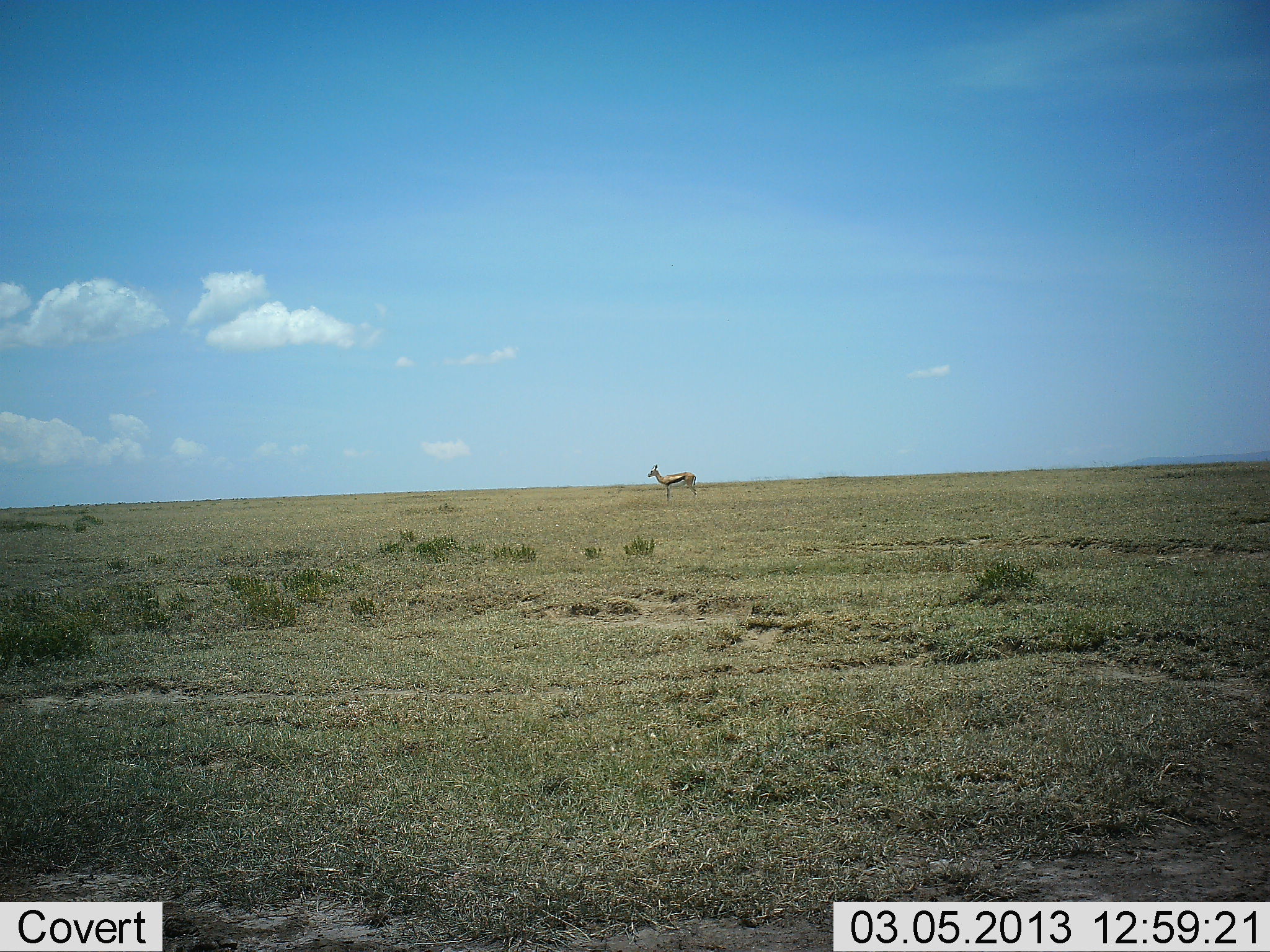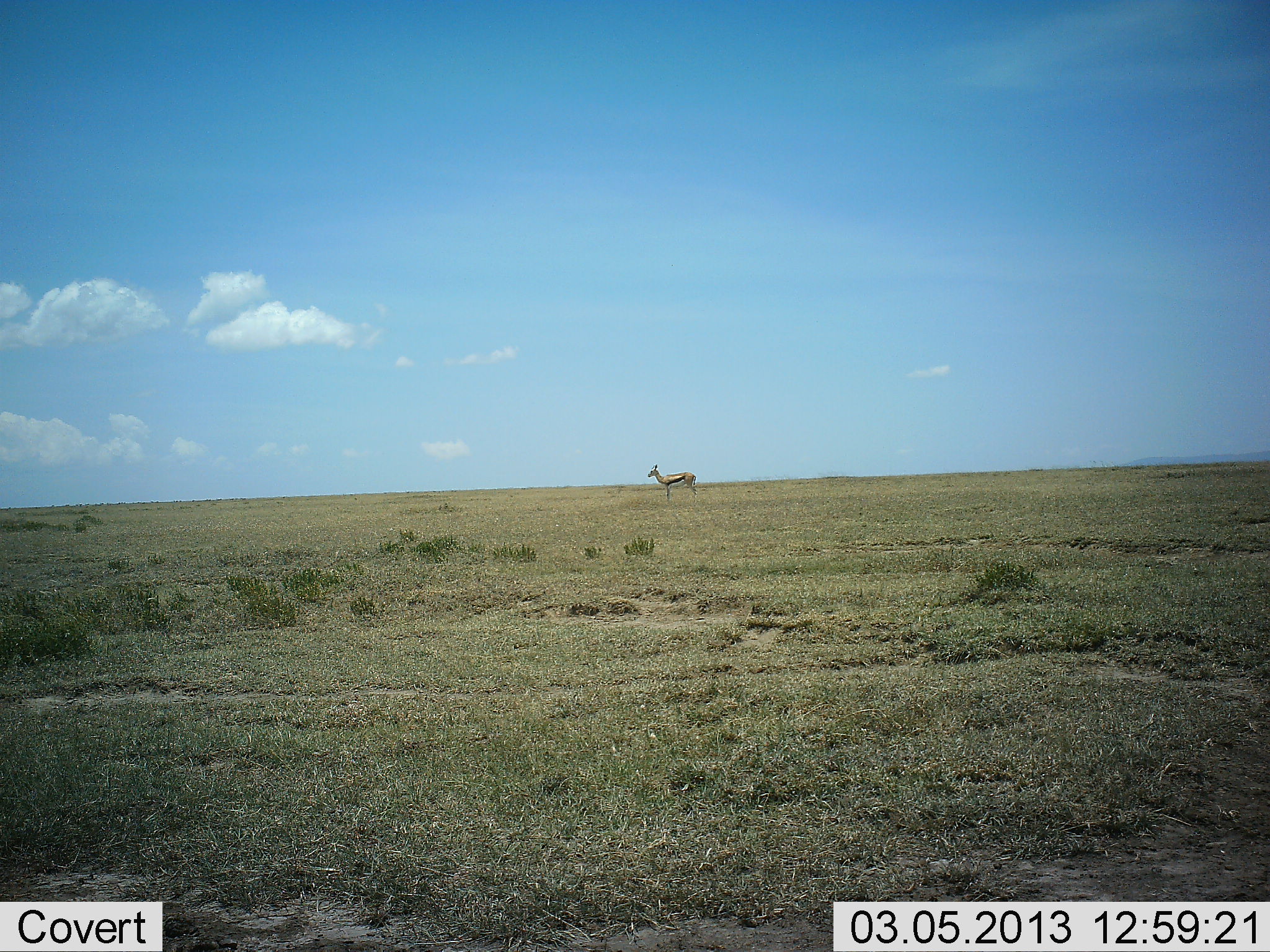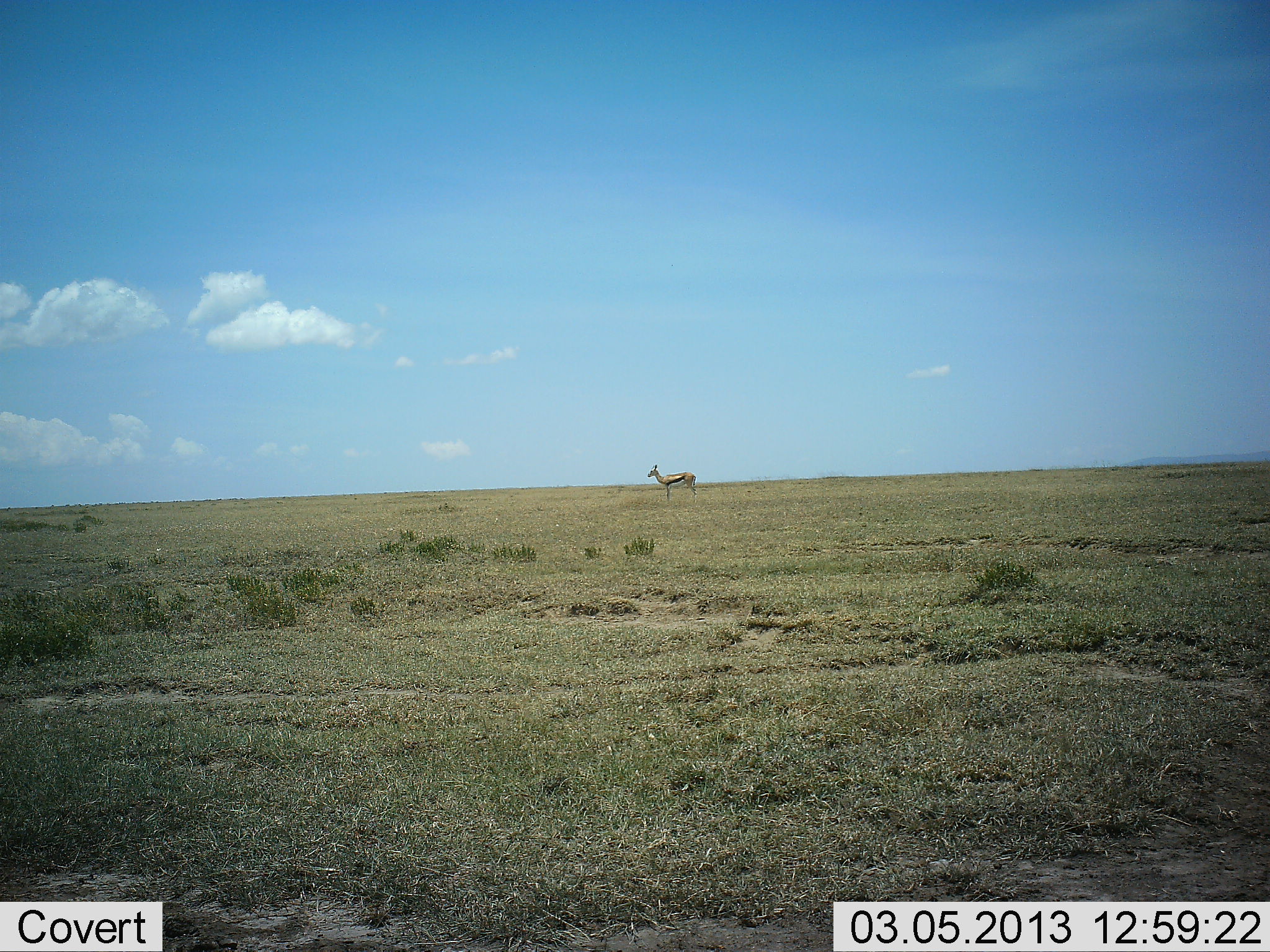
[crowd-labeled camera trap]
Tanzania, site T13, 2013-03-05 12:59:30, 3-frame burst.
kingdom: Animalia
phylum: Chordata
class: Mammalia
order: Artiodactyla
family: Bovidae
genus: Eudorcas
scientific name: Eudorcas thomsonii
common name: thomson's gazelle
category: gazellethomsons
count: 1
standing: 97%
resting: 3%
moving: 0%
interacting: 0%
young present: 0%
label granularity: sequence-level